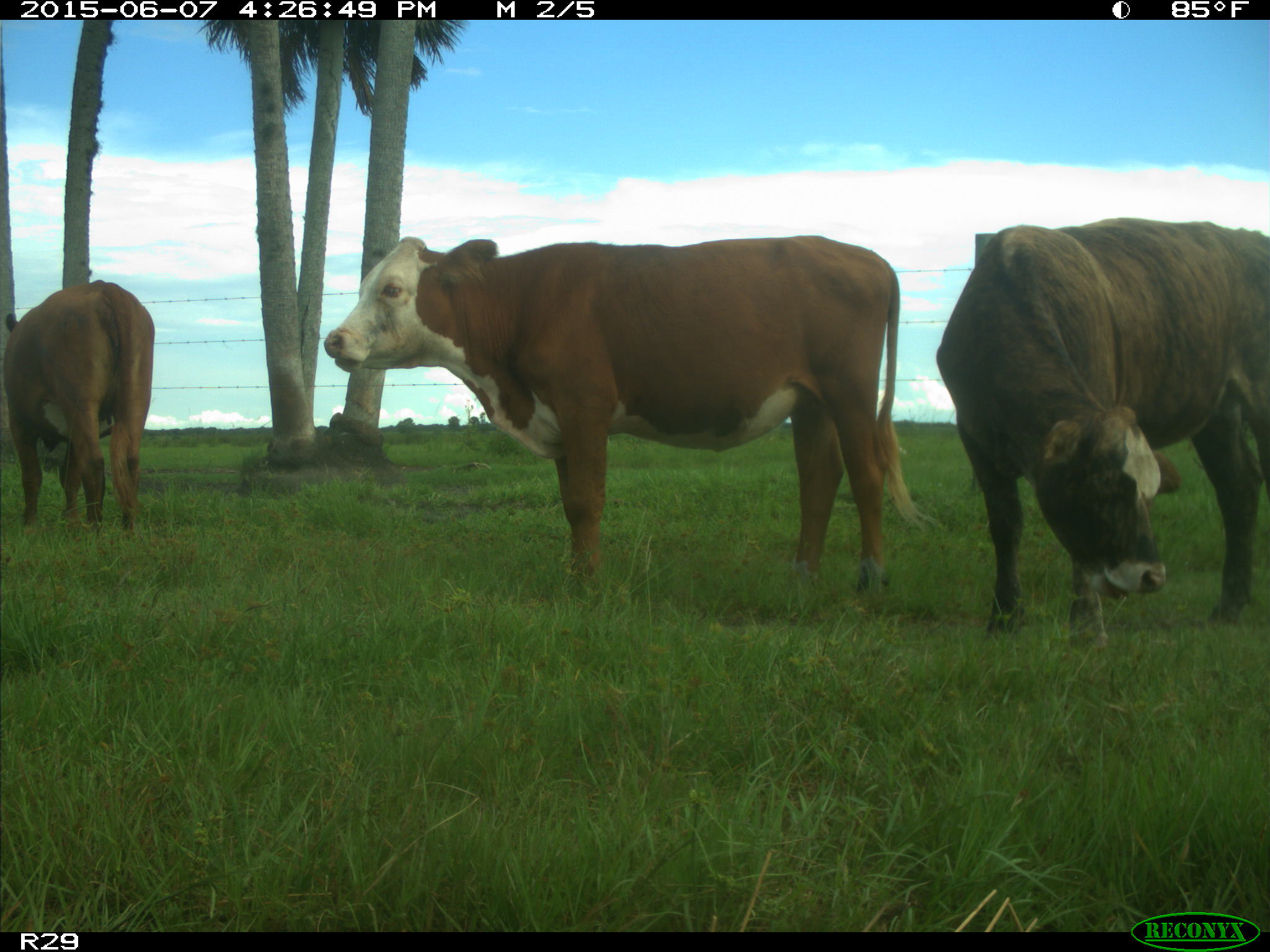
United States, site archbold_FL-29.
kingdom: Animalia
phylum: Chordata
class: Mammalia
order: Artiodactyla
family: Bovidae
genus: Bos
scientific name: Bos taurus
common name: domestic cow